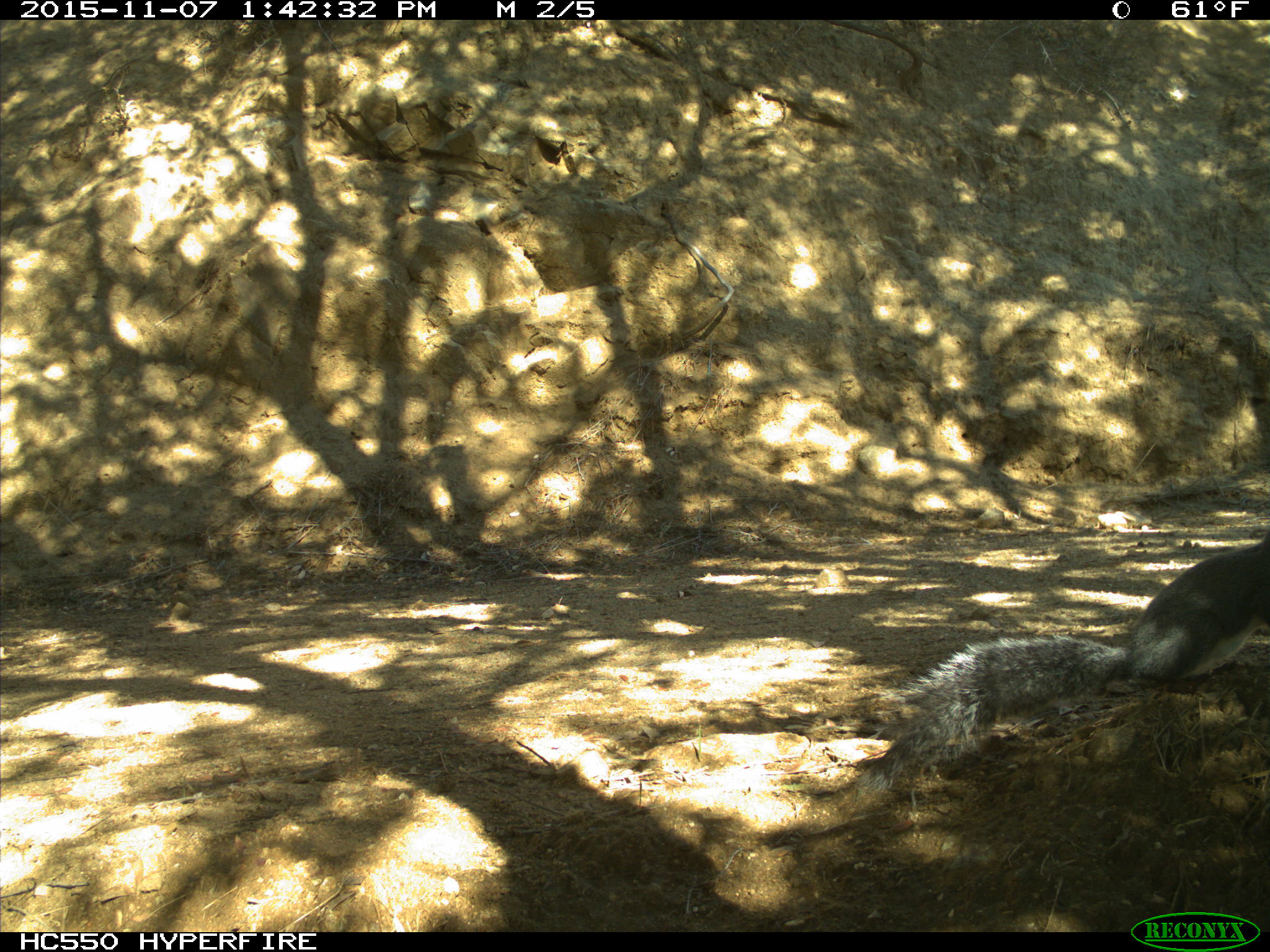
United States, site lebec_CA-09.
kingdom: Animalia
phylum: Chordata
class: Mammalia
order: Rodentia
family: Sciuridae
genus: Sciurus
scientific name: Sciurus carolinensis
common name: eastern gray squirrel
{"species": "Sciurus carolinensis (eastern gray squirrel)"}